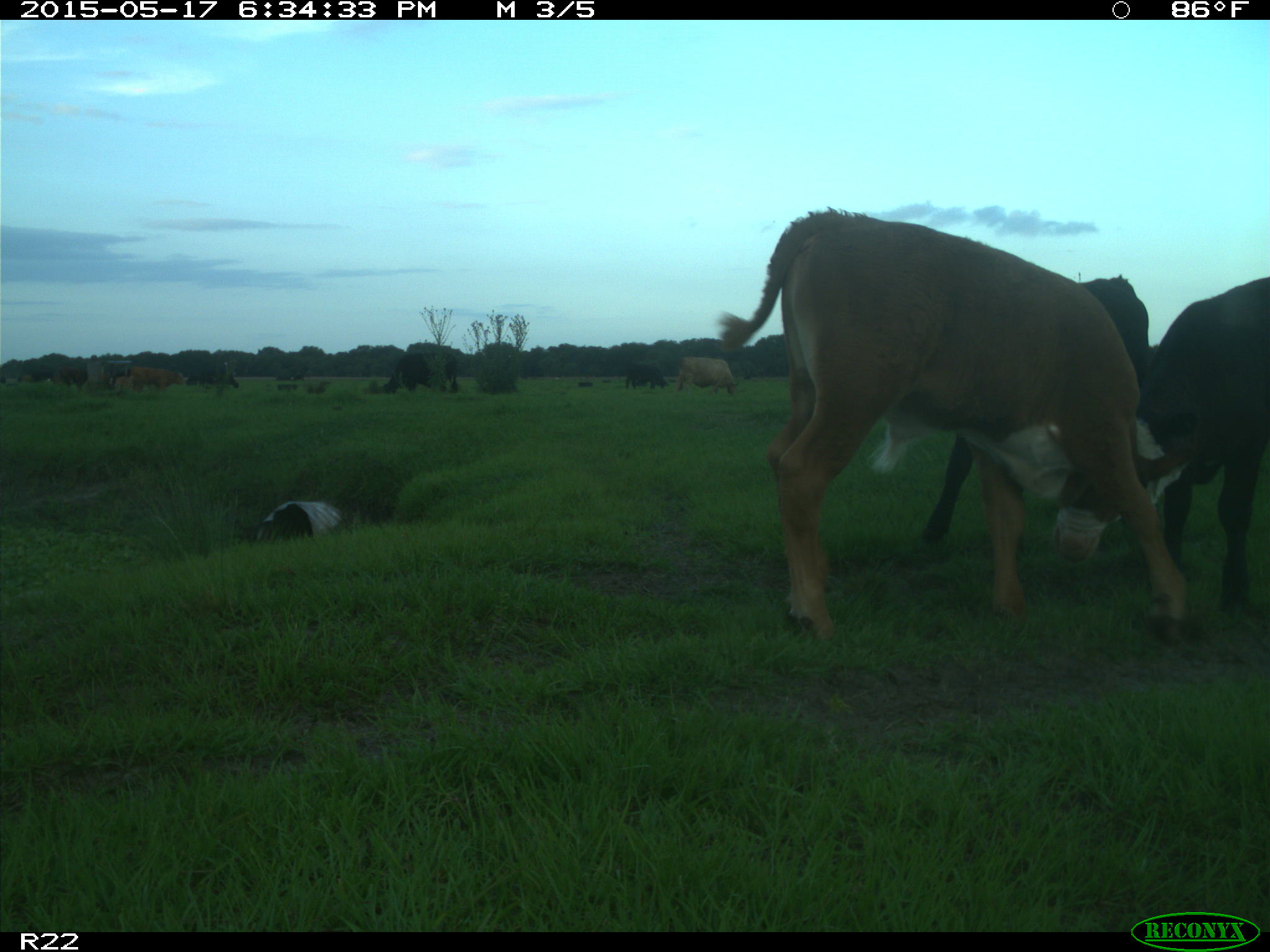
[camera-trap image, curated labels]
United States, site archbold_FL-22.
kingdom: Animalia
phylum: Chordata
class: Mammalia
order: Artiodactyla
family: Bovidae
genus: Bos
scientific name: Bos taurus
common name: domestic cow